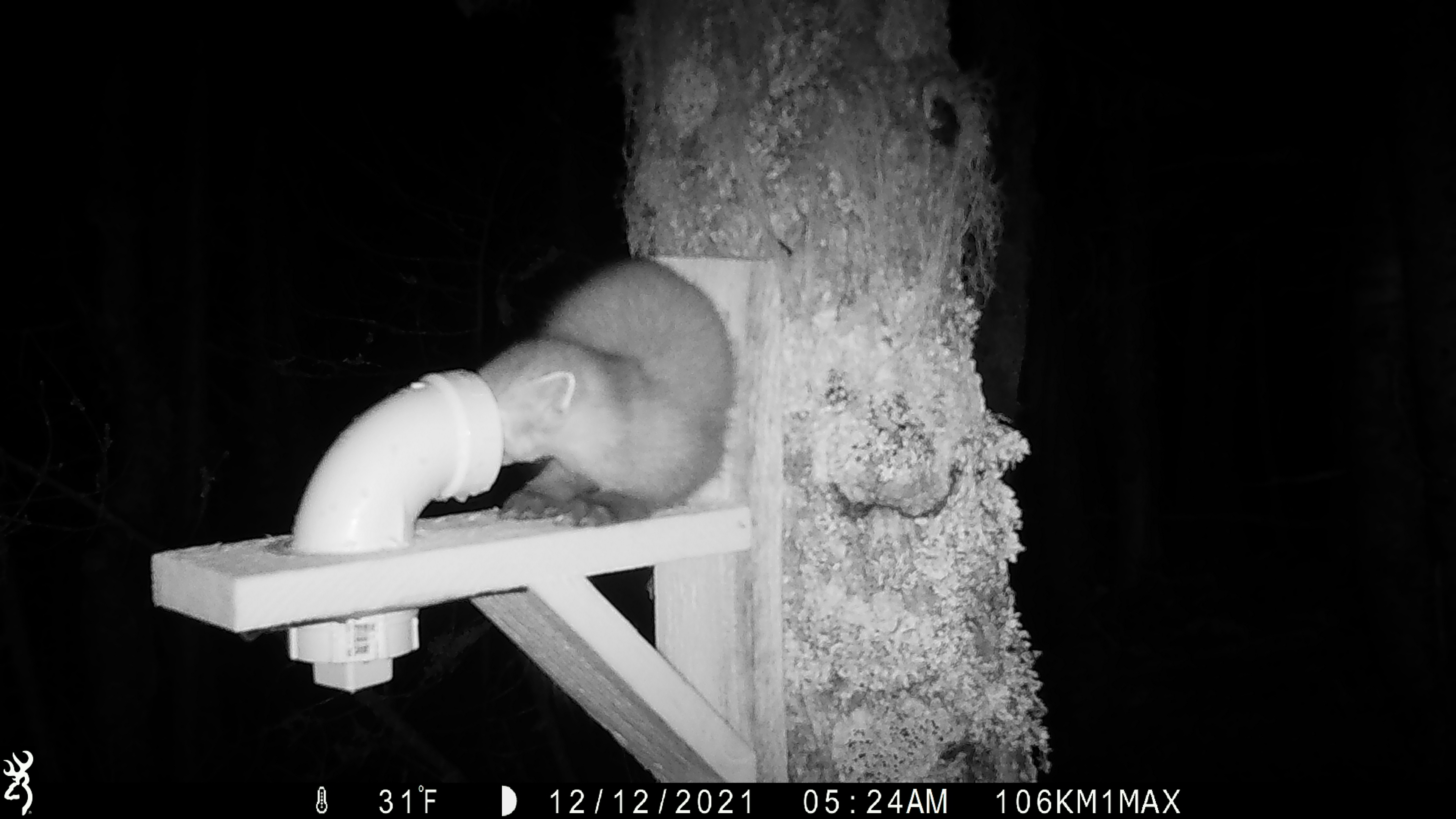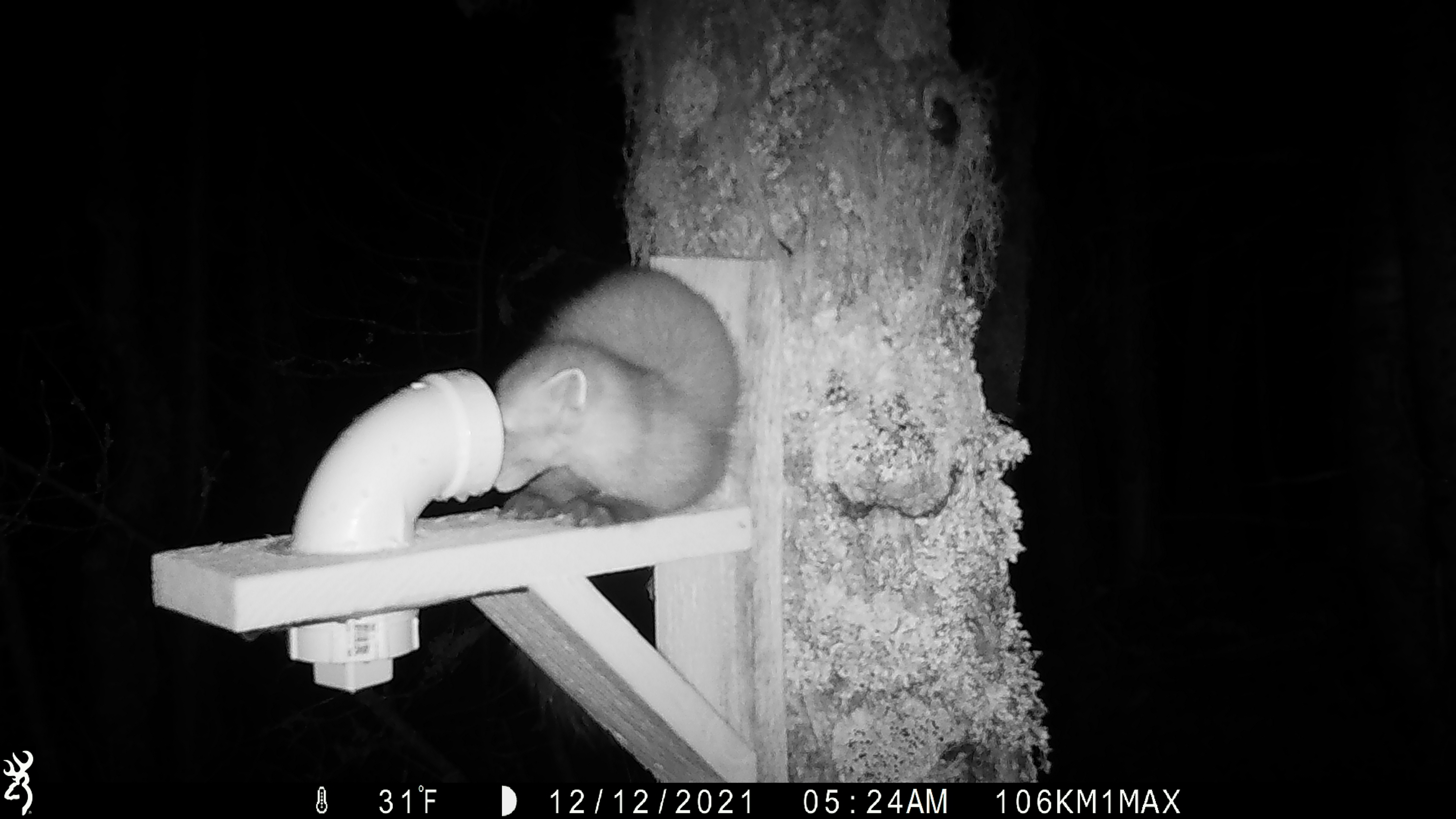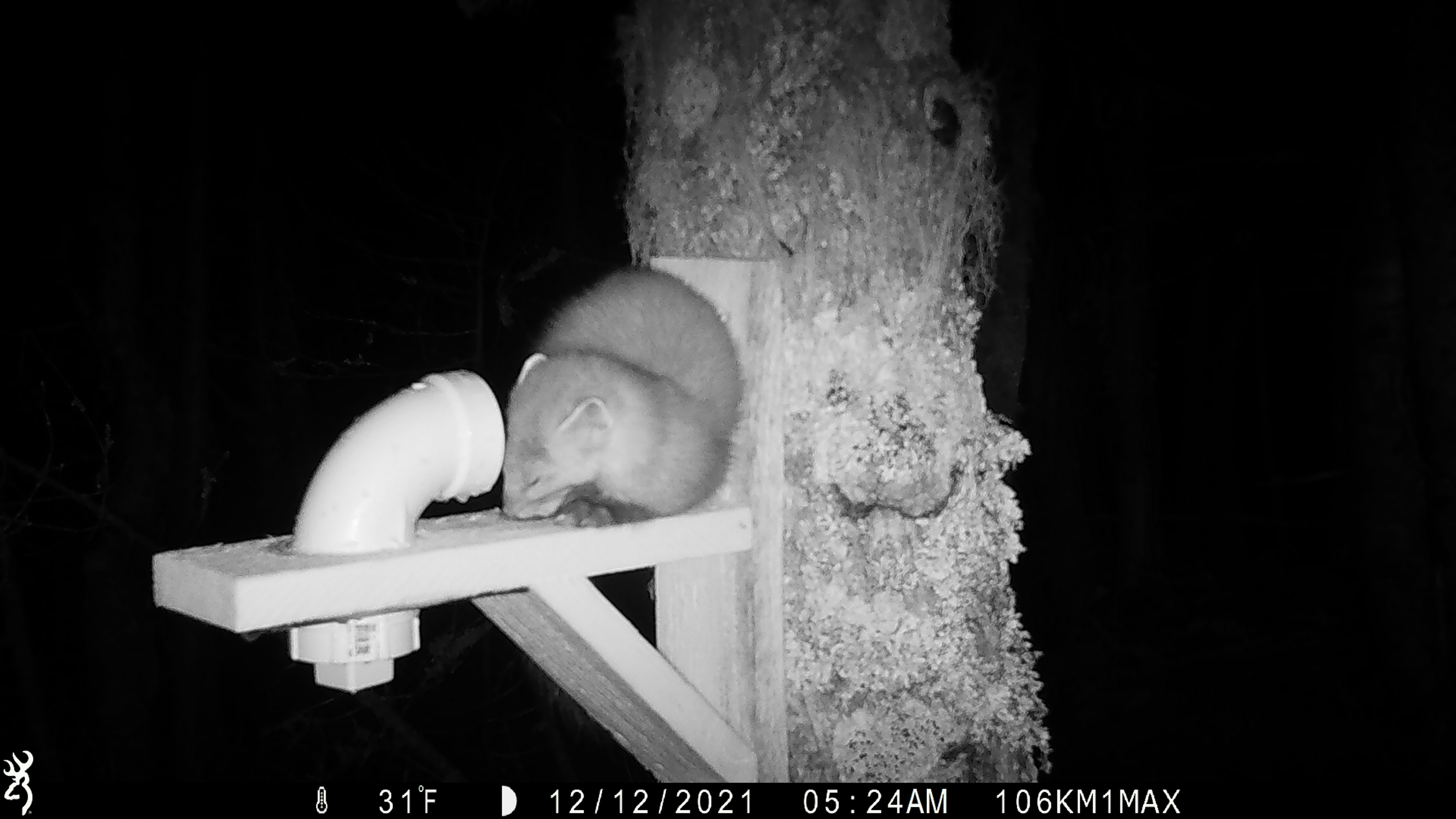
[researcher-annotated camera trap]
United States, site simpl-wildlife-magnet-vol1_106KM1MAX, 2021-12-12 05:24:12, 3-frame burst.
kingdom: Animalia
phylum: Chordata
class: Mammalia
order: Carnivora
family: Mustelidae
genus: Martes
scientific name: Martes americana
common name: american marten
American marten (Martes americana).